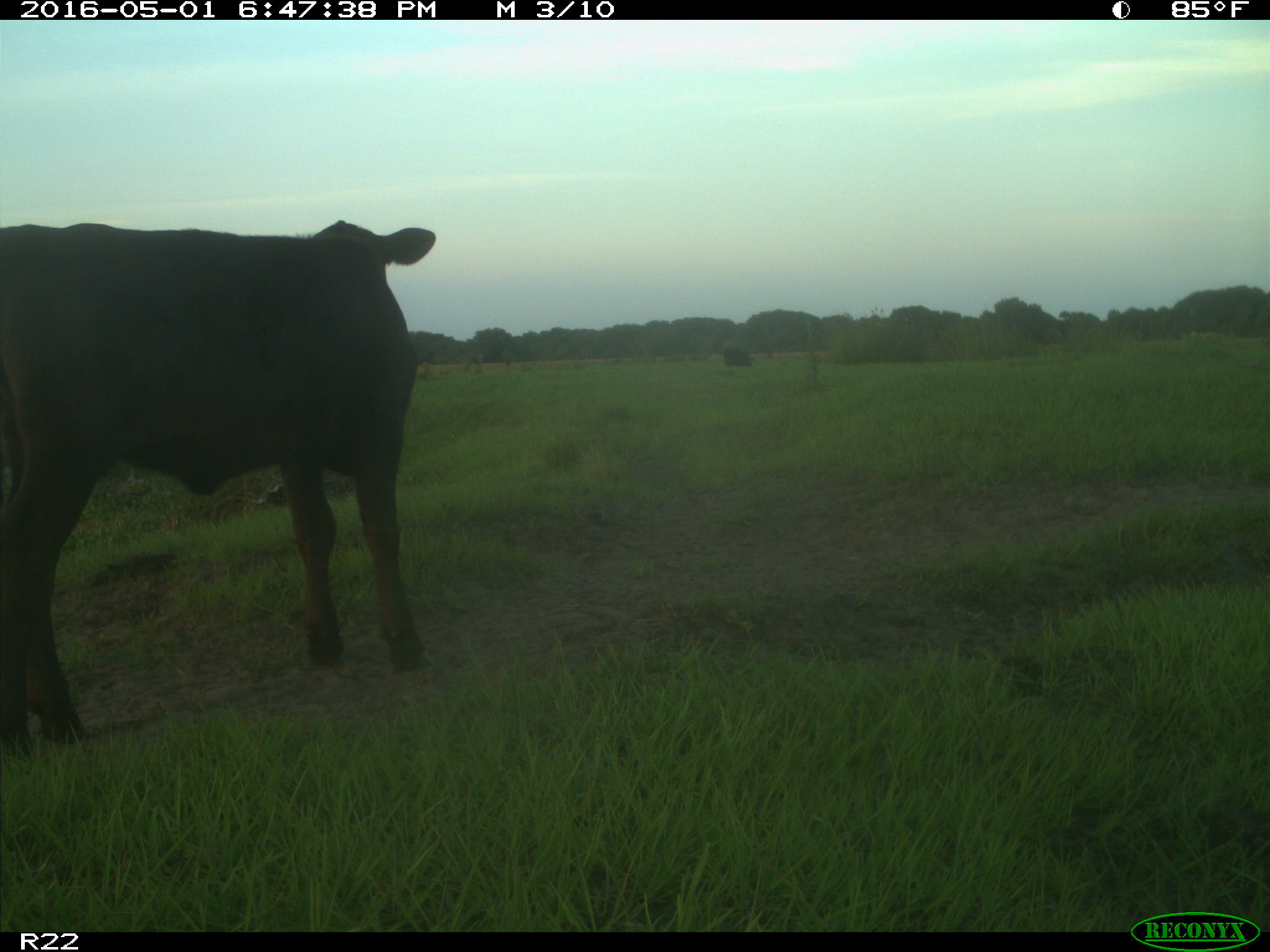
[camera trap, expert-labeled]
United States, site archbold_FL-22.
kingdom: Animalia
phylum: Chordata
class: Mammalia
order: Artiodactyla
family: Bovidae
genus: Bos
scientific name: Bos taurus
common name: domestic cow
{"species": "Bos taurus (domestic cow)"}